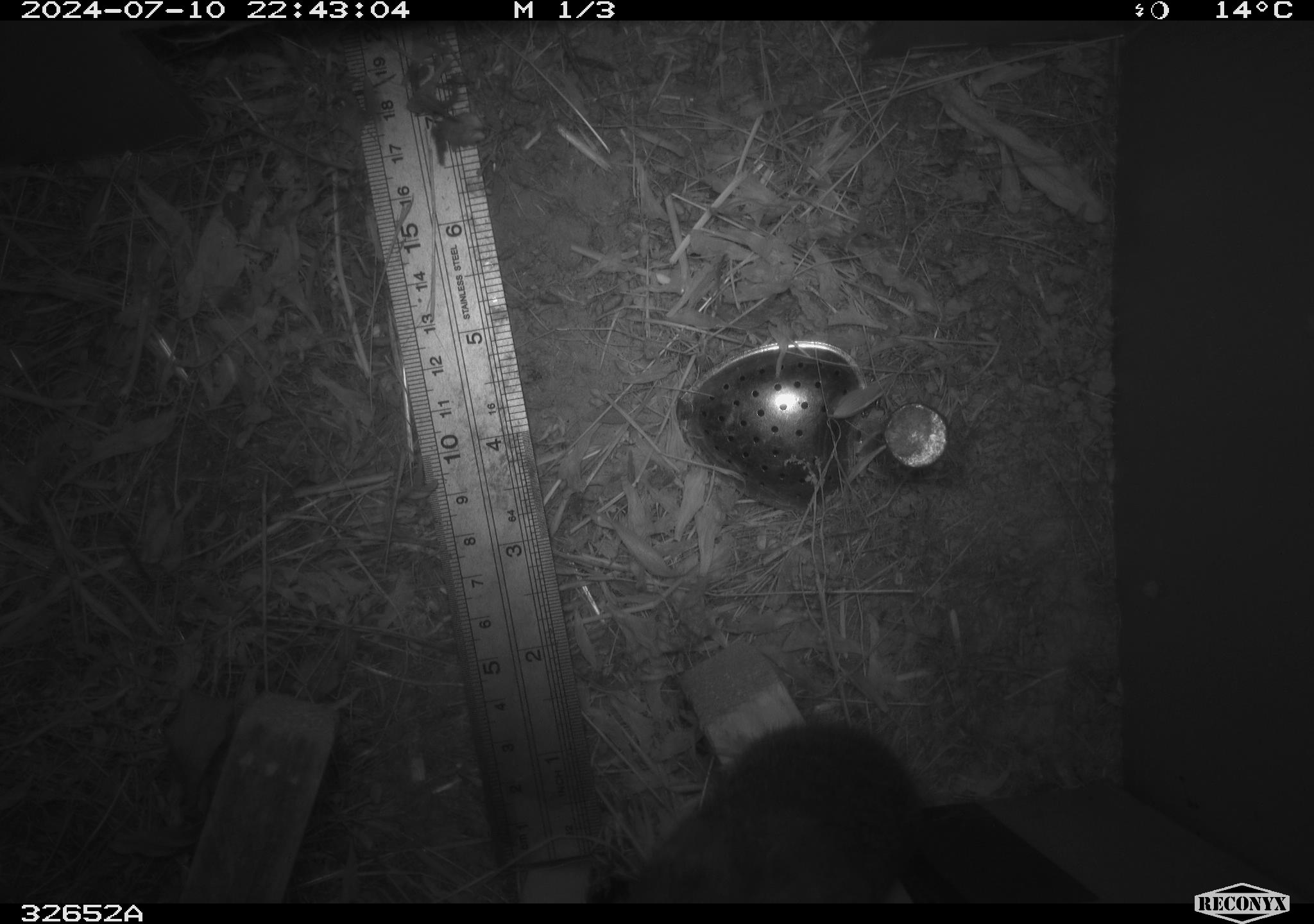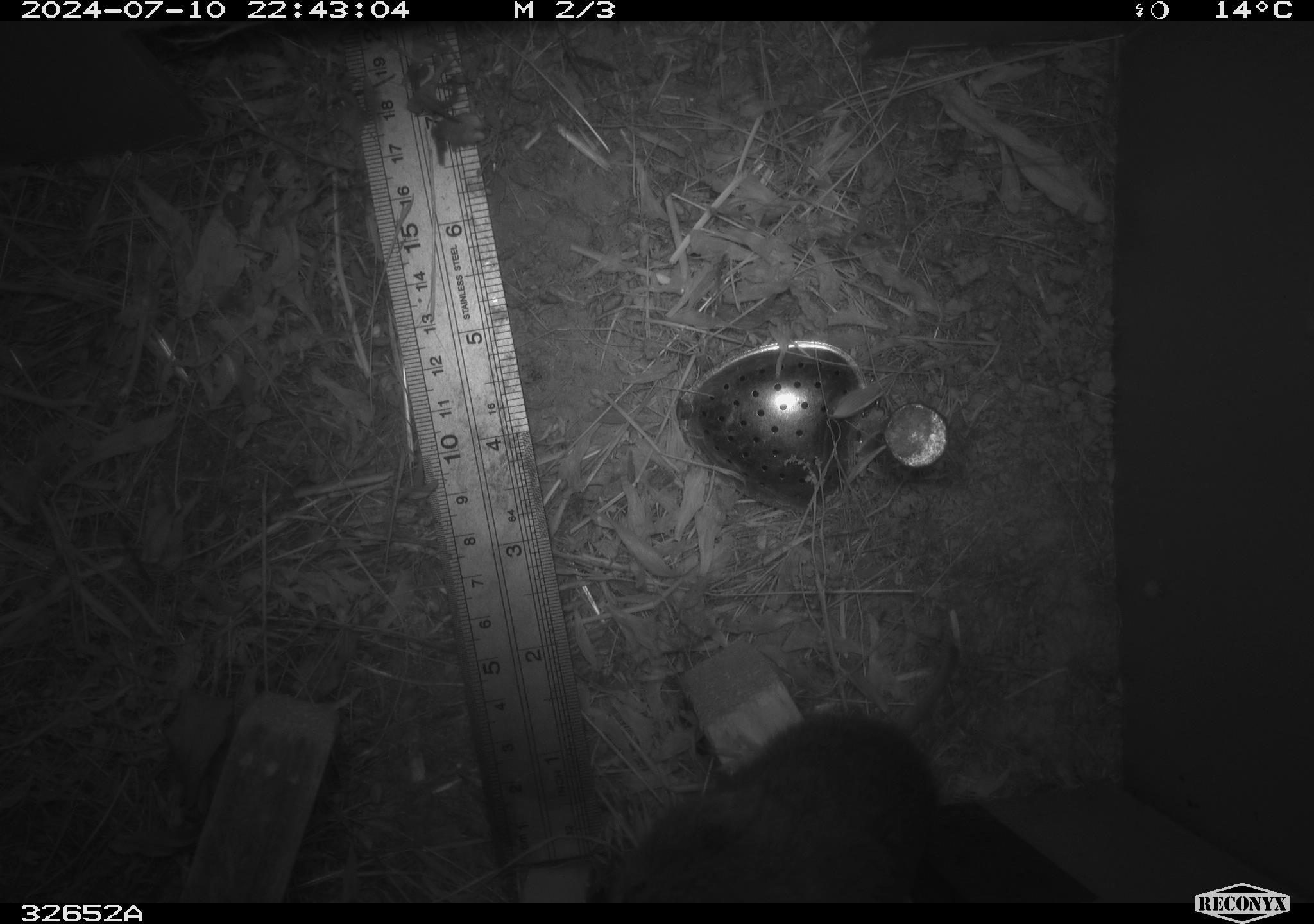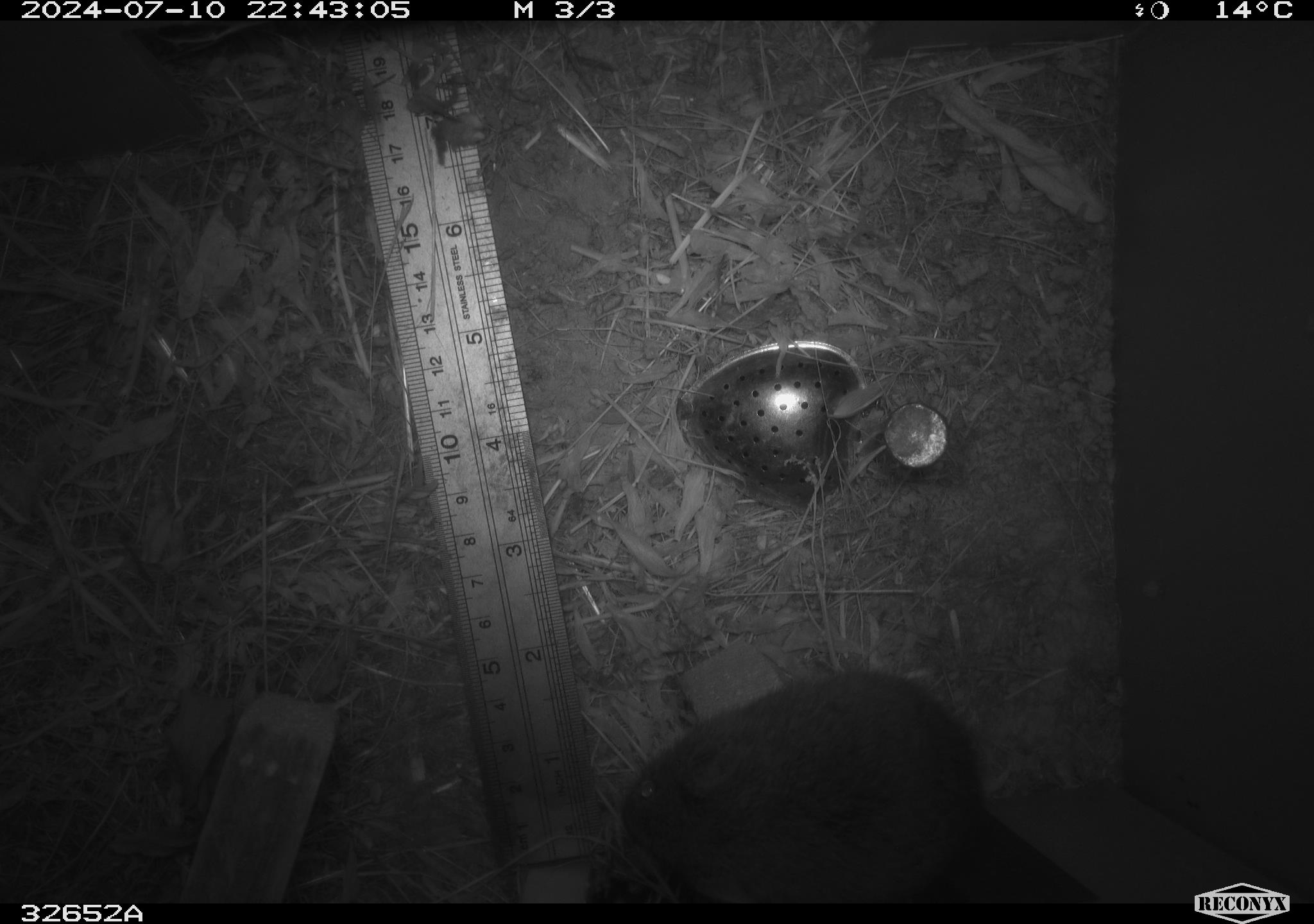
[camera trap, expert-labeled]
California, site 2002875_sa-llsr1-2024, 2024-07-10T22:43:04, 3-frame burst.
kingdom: Animalia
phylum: Chordata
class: Mammalia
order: Rodentia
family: Cricetidae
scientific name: Arvicolinae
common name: voles, lemmings, and muskrats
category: arvicolinae subfamily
Arvicolinae subfamily (voles, lemmings, and muskrats) (Arvicolinae).